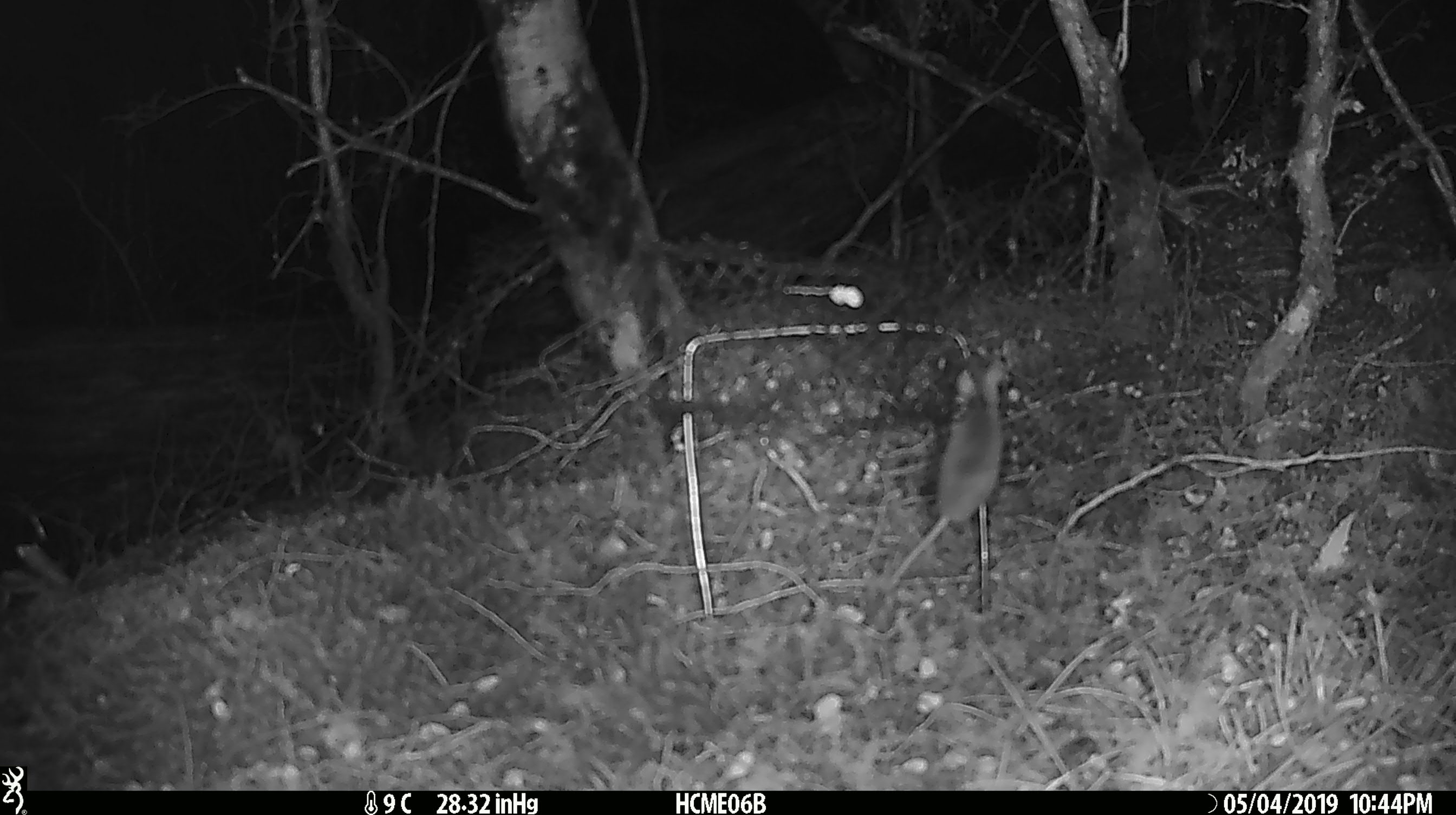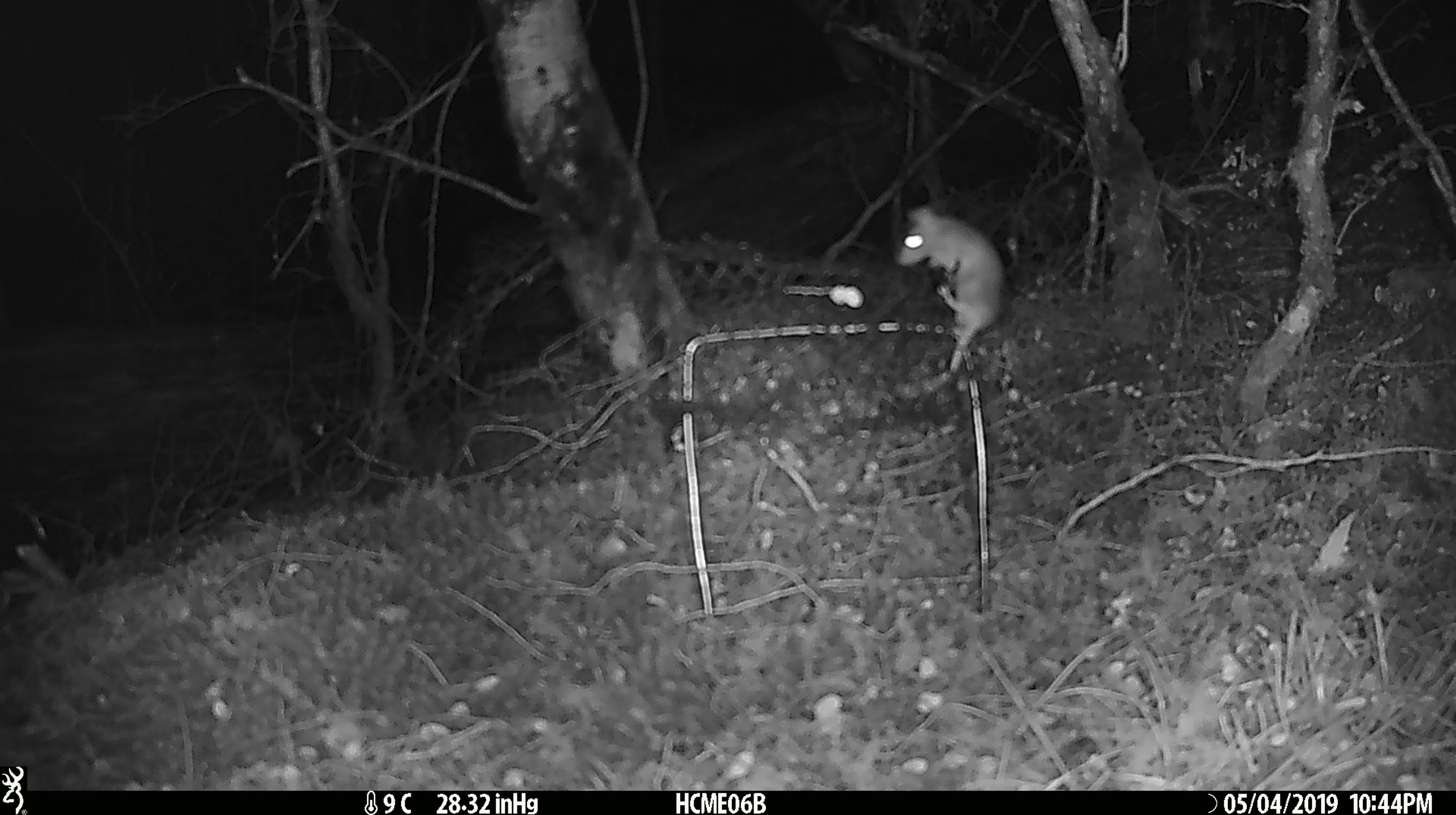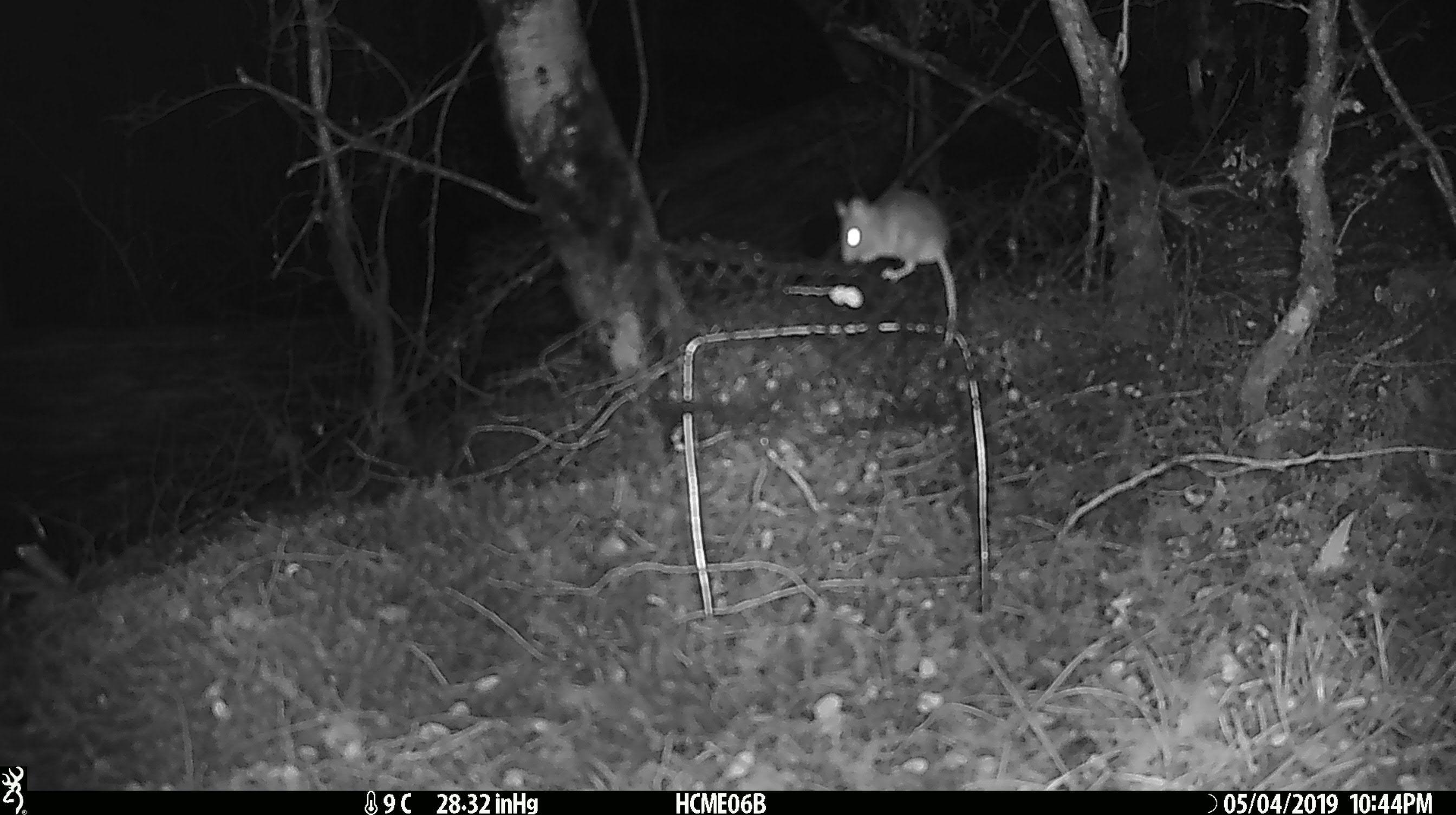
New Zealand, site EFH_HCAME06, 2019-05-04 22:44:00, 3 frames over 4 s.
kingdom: Animalia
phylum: Chordata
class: Mammalia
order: Rodentia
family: Muridae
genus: Mus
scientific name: Mus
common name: mouse